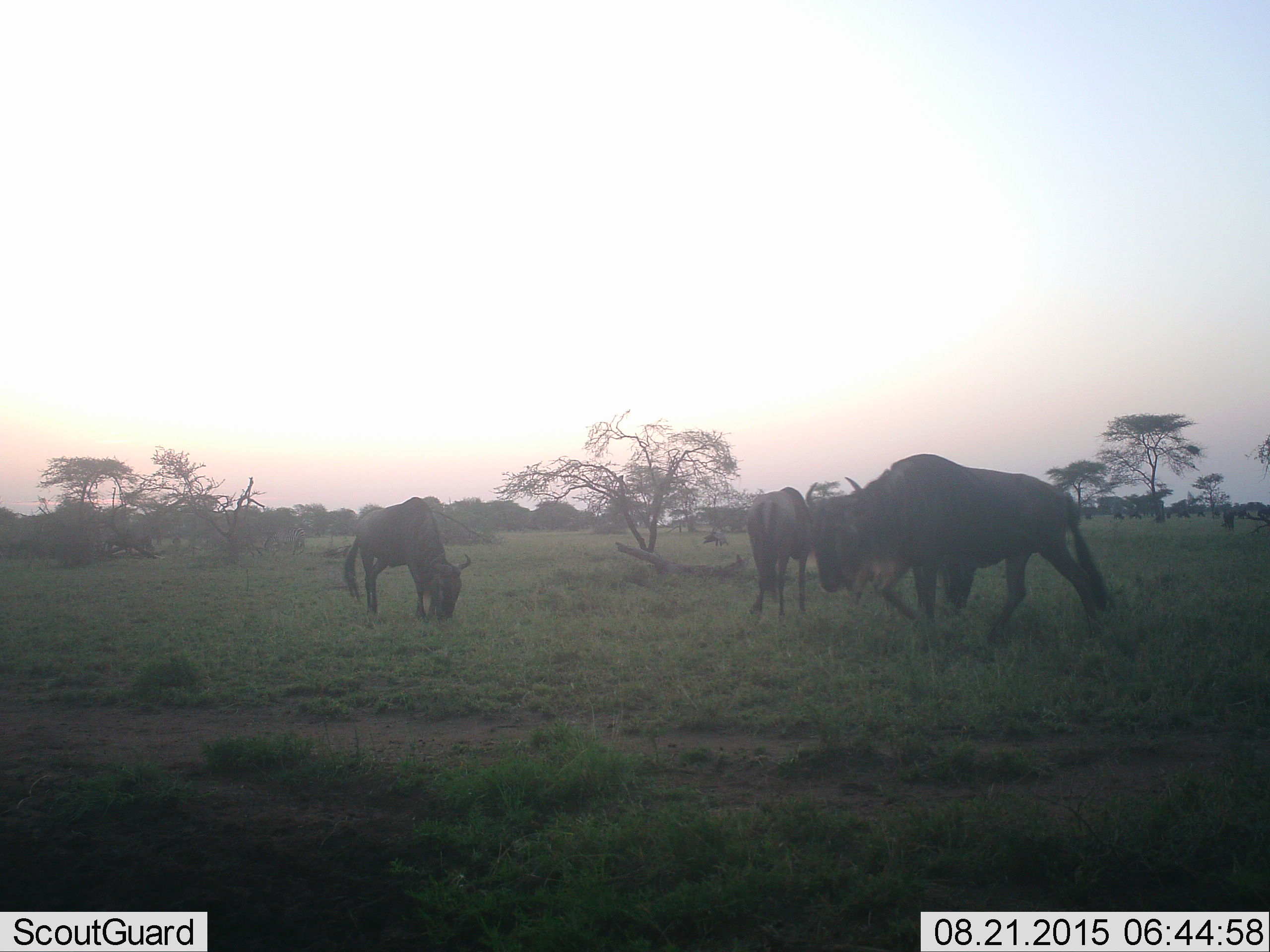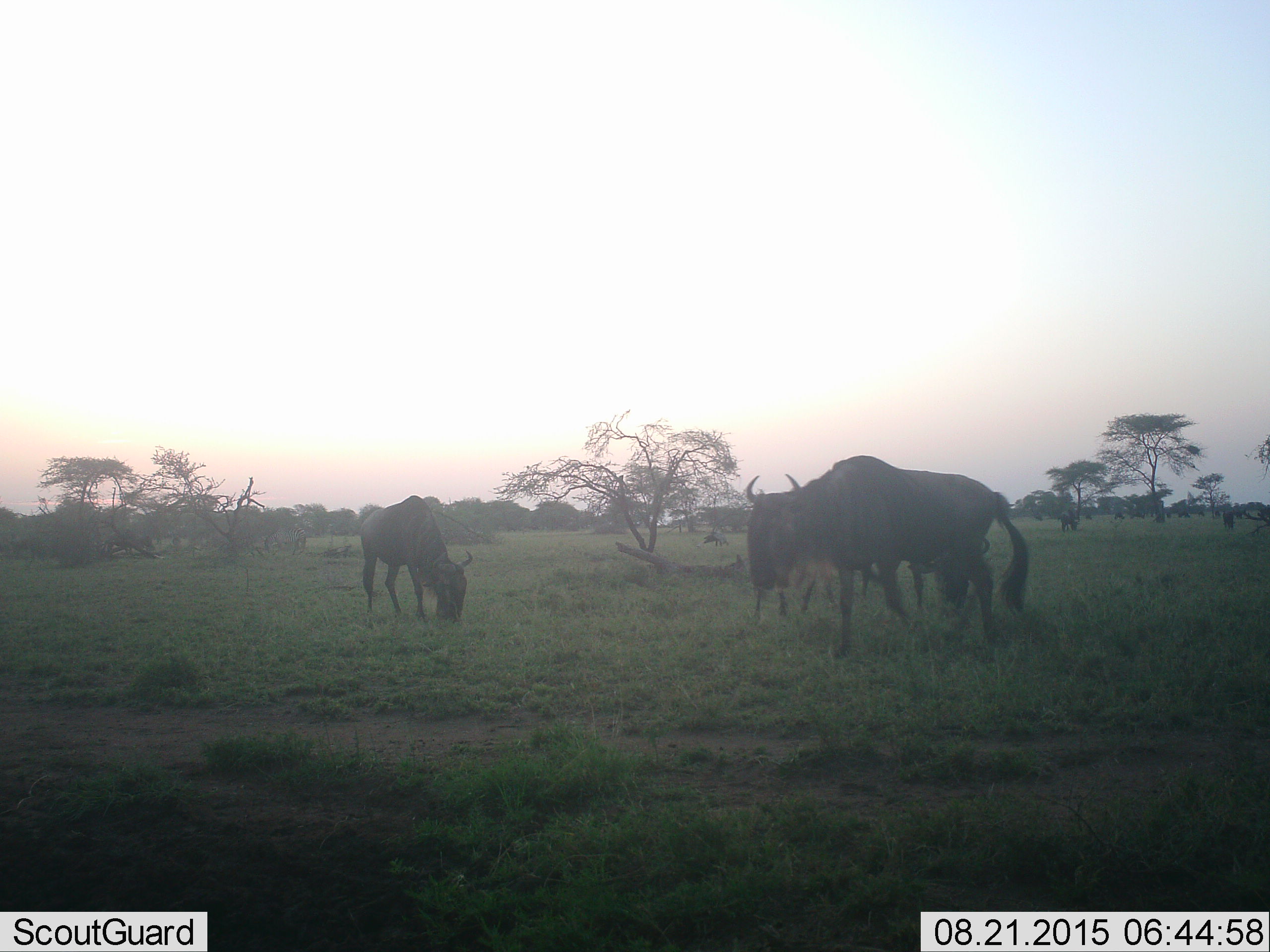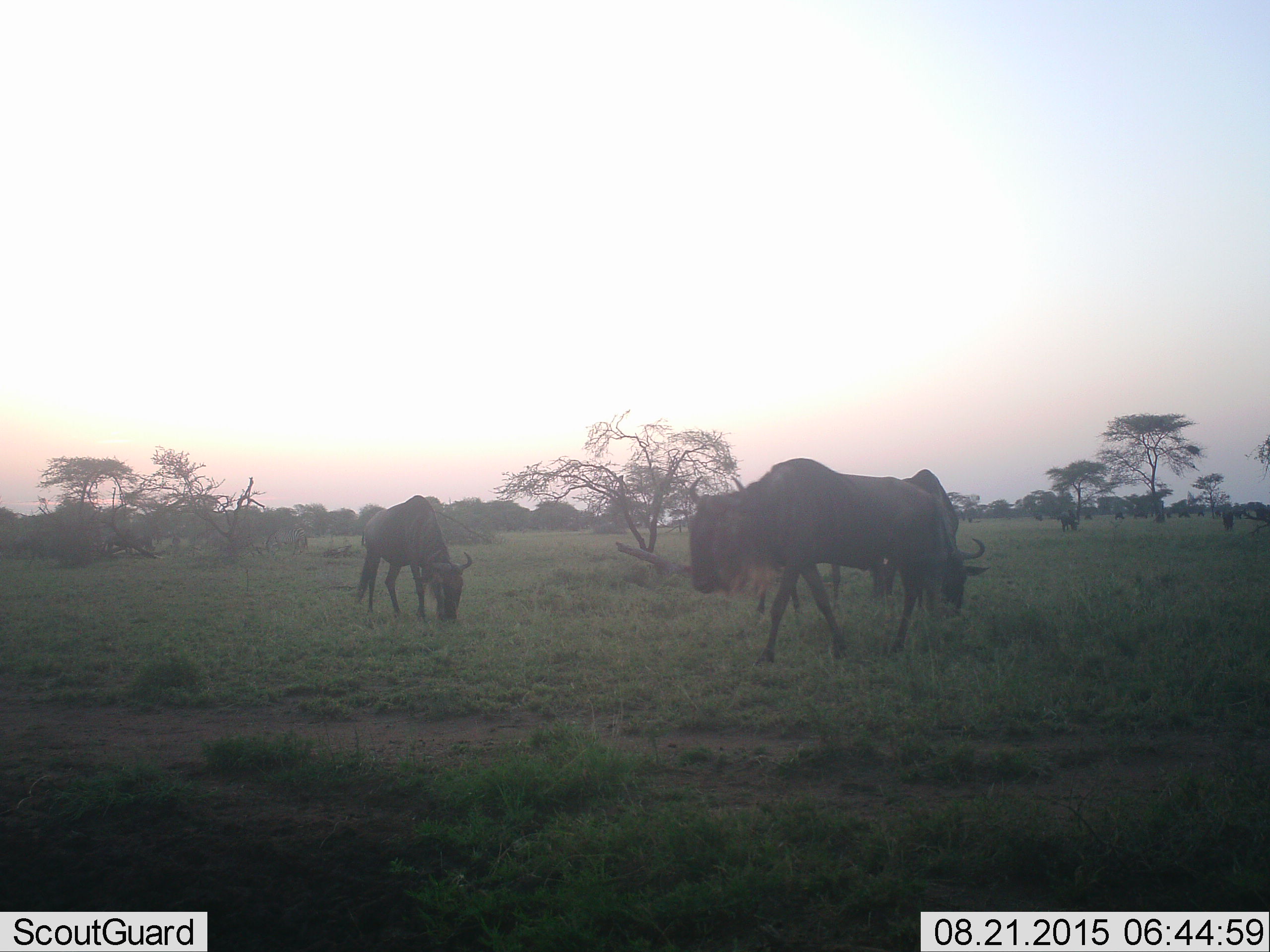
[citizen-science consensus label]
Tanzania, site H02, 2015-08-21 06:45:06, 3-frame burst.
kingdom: Animalia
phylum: Chordata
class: Mammalia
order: Artiodactyla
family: Bovidae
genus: Connochaetes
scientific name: Connochaetes taurinus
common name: blue wildebeest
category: wildebeest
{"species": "wildebeest (blue wildebeest) (Connochaetes taurinus)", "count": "5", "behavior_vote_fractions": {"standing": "62%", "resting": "0%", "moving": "75%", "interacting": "0%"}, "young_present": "0%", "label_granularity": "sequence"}